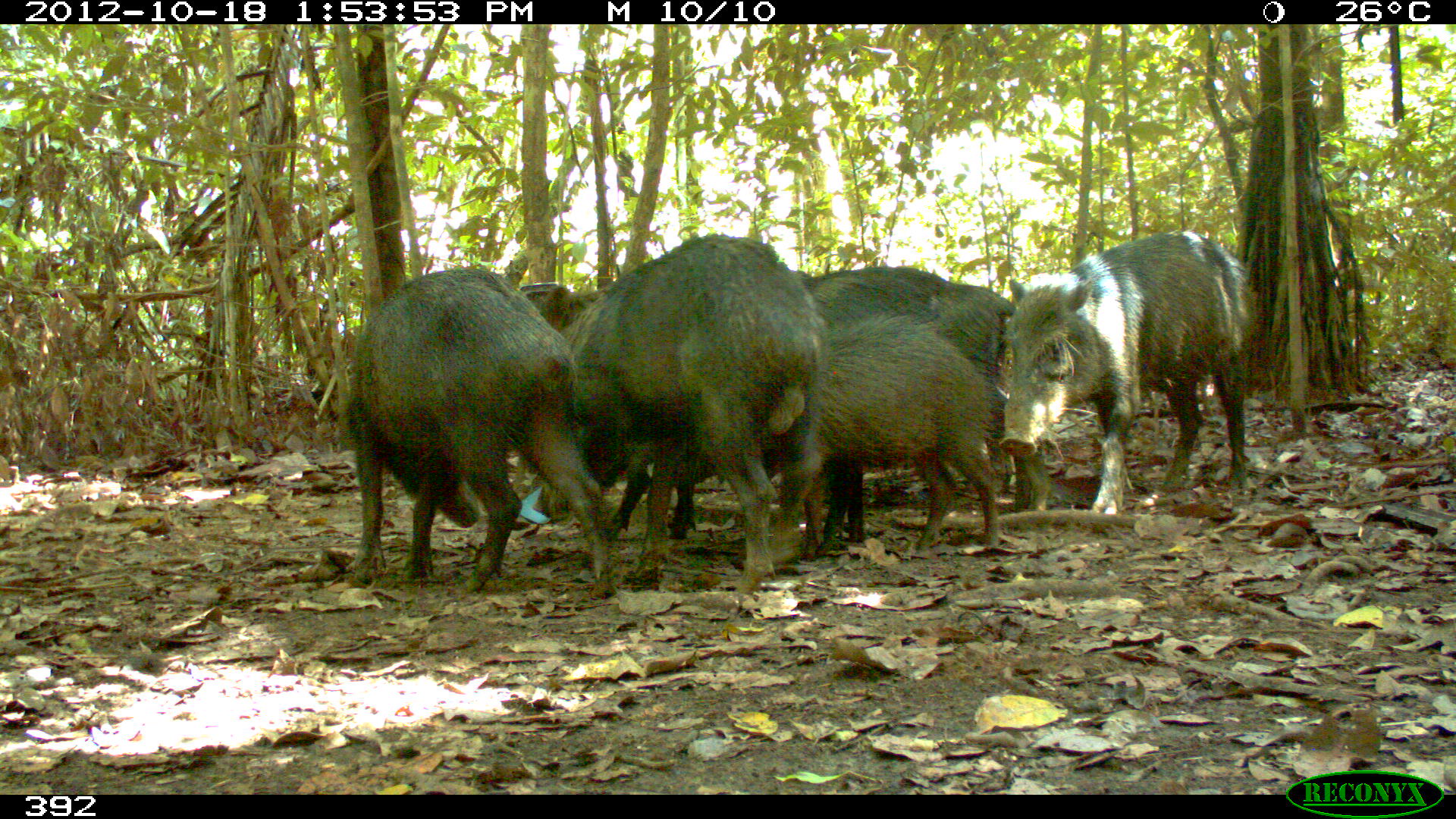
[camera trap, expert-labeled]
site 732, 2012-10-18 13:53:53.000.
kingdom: Animalia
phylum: Chordata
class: Mammalia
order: Artiodactyla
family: Tayassuidae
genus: Tayassu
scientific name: Tayassu pecari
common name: white-lipped peccary